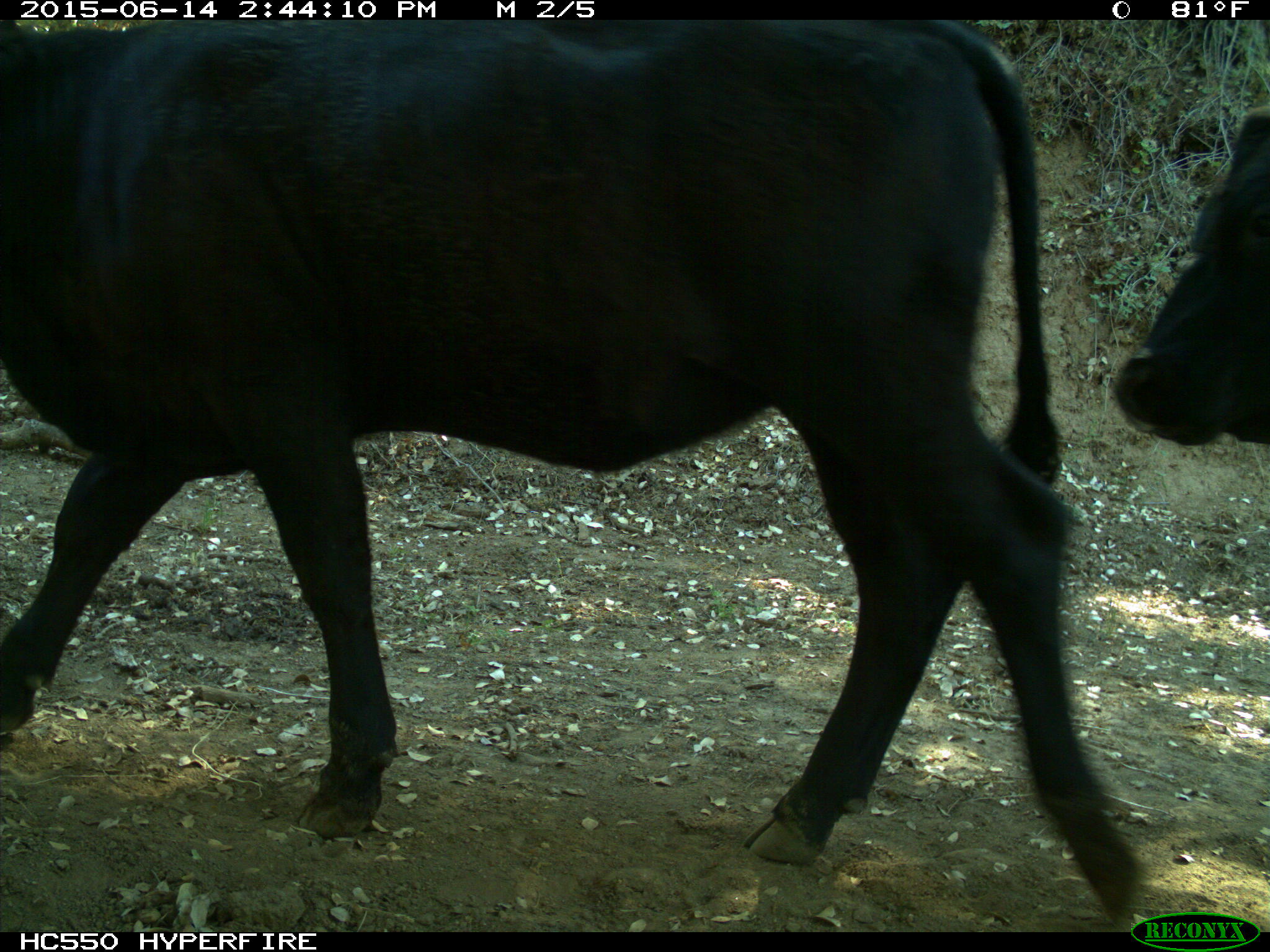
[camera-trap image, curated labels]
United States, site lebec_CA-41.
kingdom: Animalia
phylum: Chordata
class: Mammalia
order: Artiodactyla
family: Bovidae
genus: Bos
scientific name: Bos taurus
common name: domestic cow